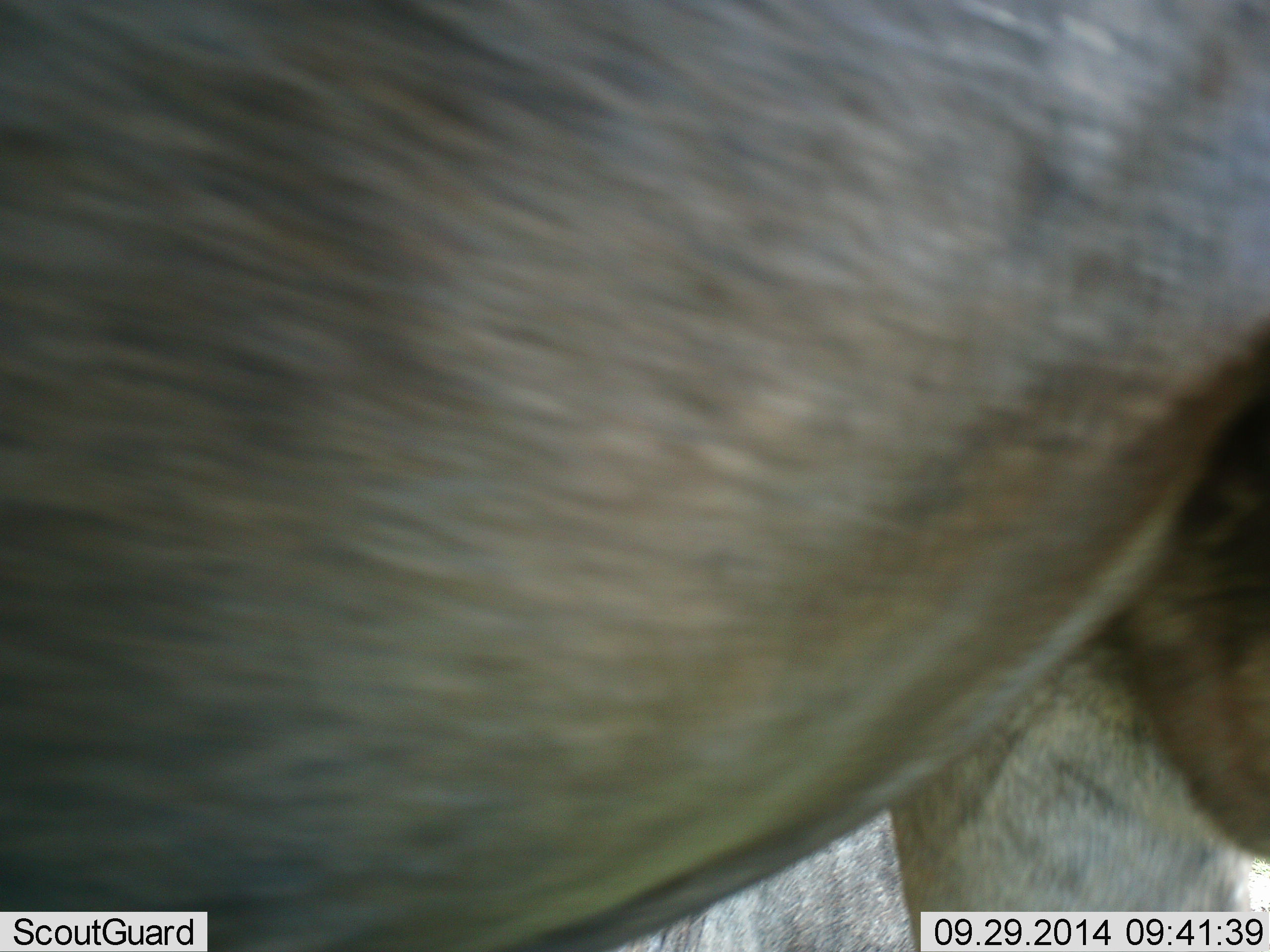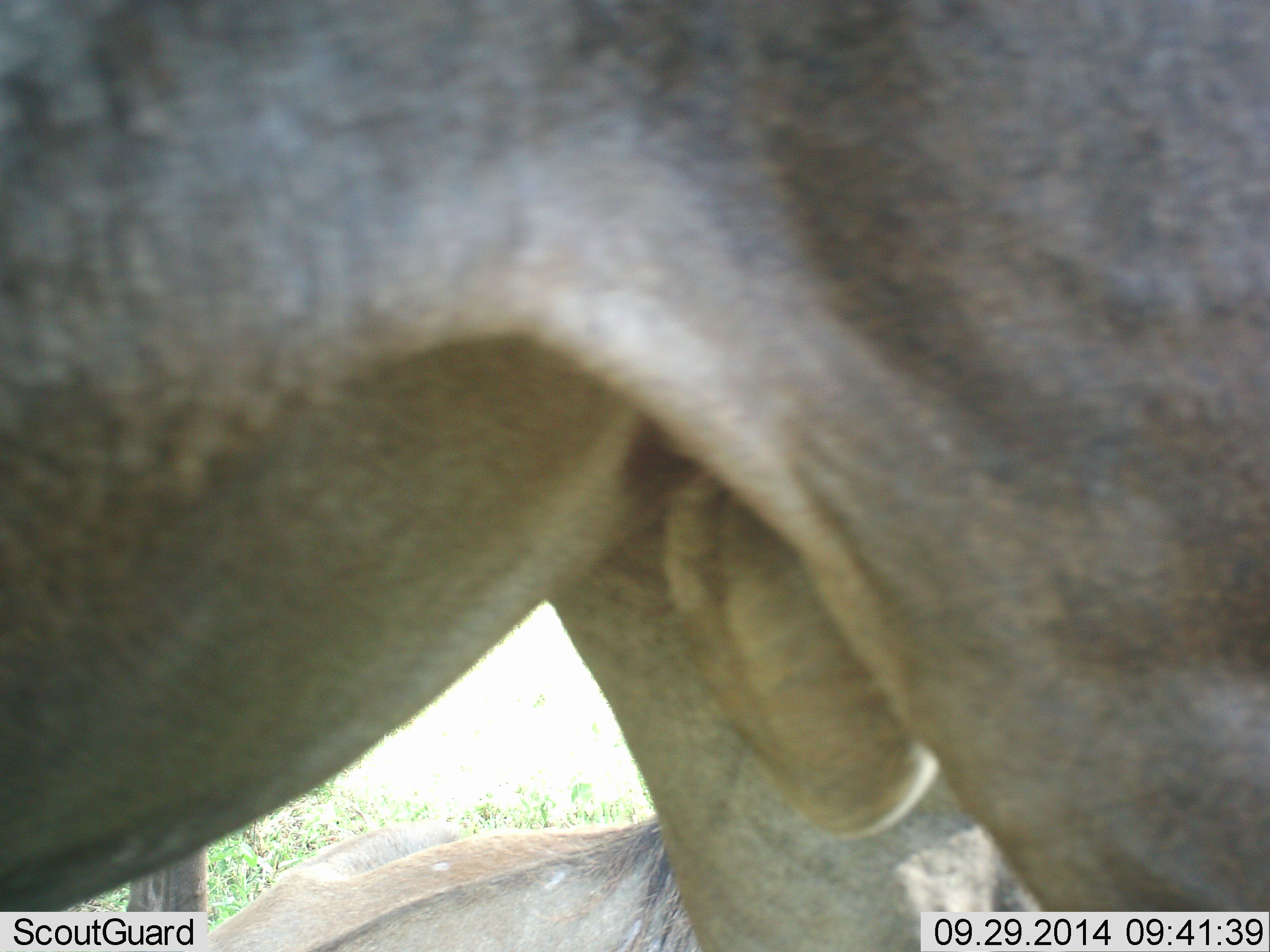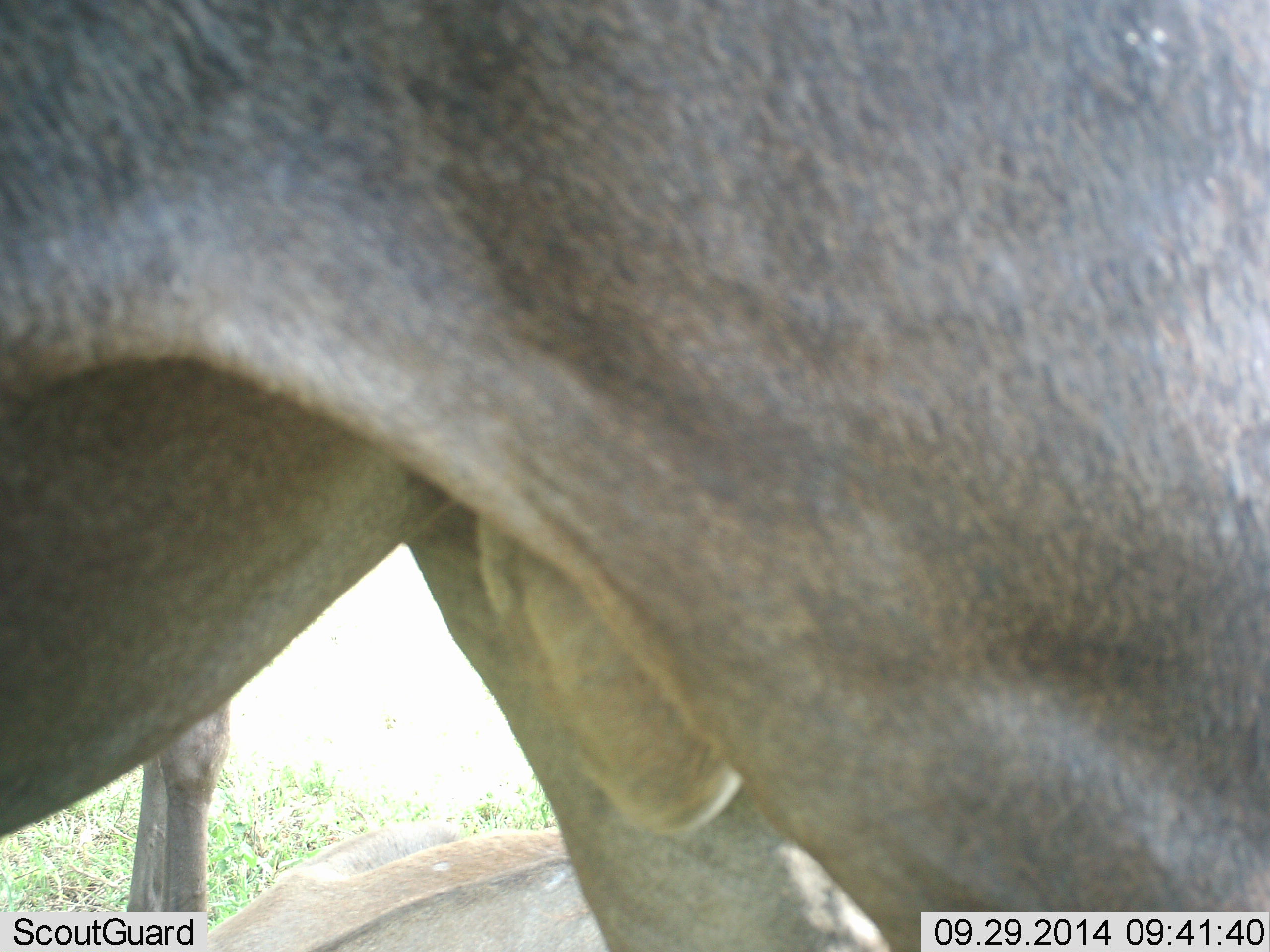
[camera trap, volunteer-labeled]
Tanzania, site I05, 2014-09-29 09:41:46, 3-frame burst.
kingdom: Animalia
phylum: Chordata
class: Mammalia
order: Artiodactyla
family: Bovidae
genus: Connochaetes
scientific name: Connochaetes taurinus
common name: blue wildebeest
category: wildebeest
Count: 2.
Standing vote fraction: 80%.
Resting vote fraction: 50%.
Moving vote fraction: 20%.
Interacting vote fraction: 0%.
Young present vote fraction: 0%.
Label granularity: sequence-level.